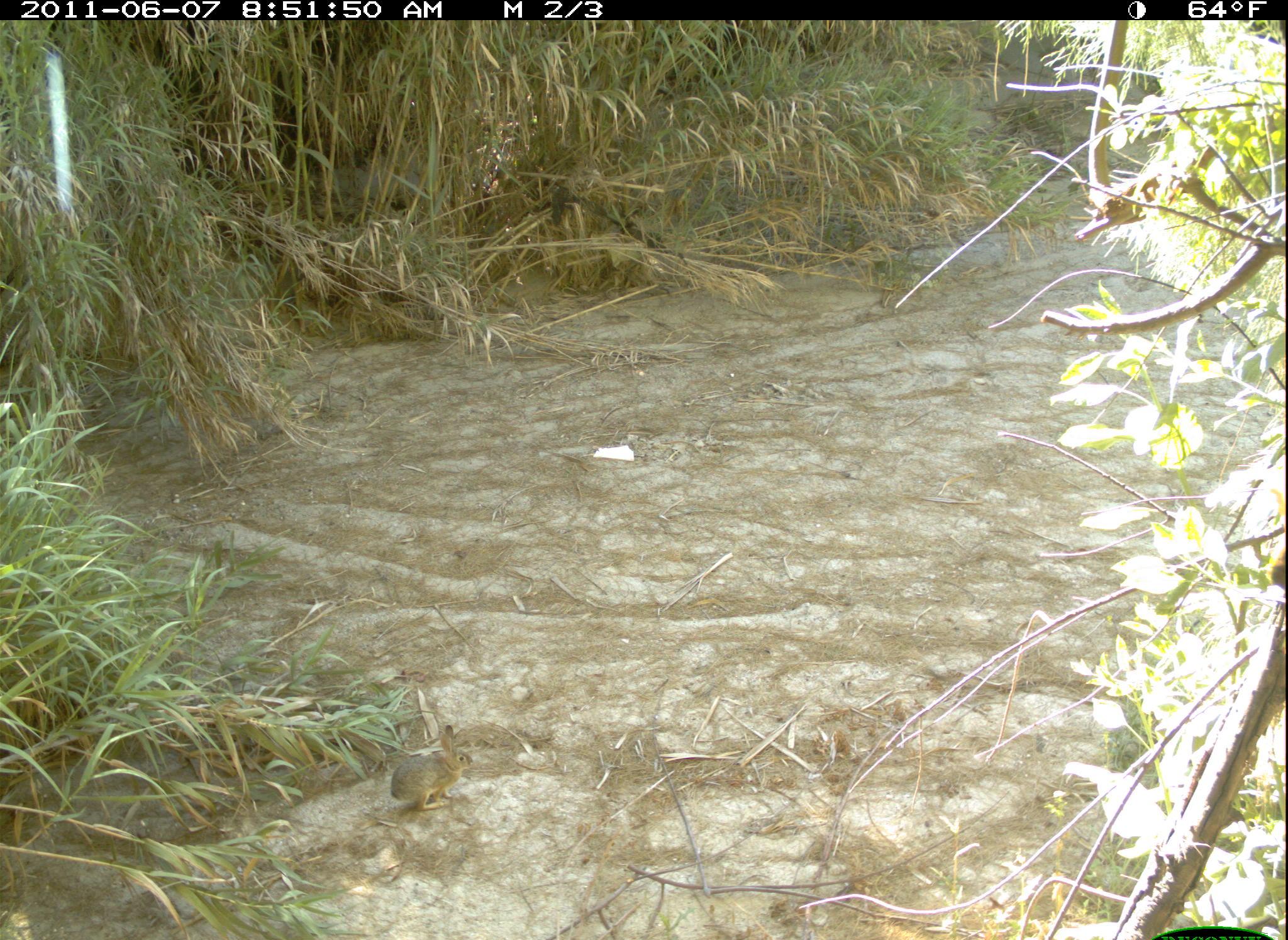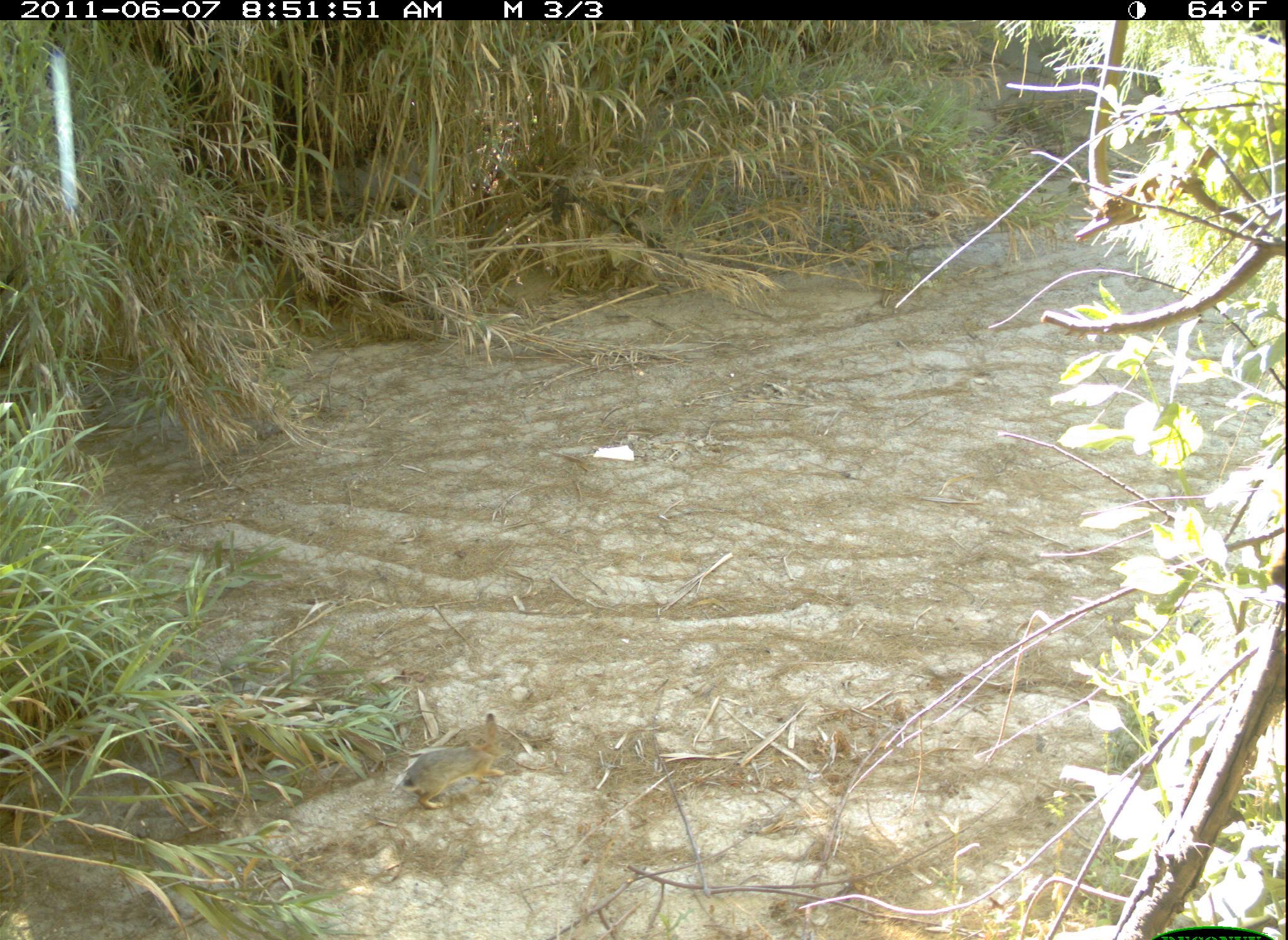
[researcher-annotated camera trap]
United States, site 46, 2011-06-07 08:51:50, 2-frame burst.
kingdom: Animalia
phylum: Chordata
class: Mammalia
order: Lagomorpha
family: Leporidae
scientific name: Leporidae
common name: rabbits and hares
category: rabbit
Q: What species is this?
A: Rabbit (rabbits and hares) (Leporidae).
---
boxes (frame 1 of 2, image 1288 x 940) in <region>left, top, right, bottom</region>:
rabbit: <region>378, 723, 480, 818</region>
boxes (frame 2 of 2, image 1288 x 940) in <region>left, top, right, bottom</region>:
rabbit: <region>405, 705, 542, 815</region>